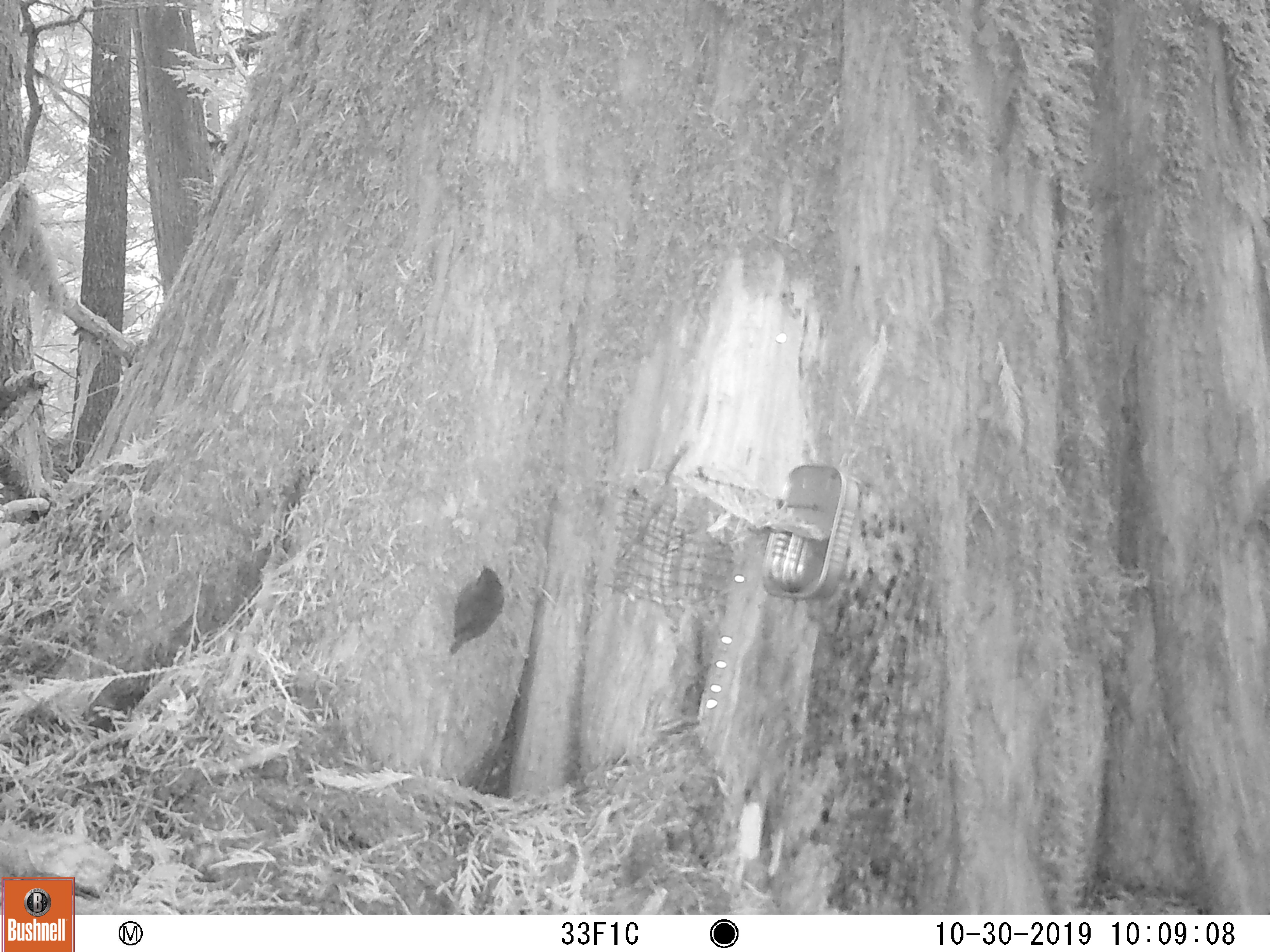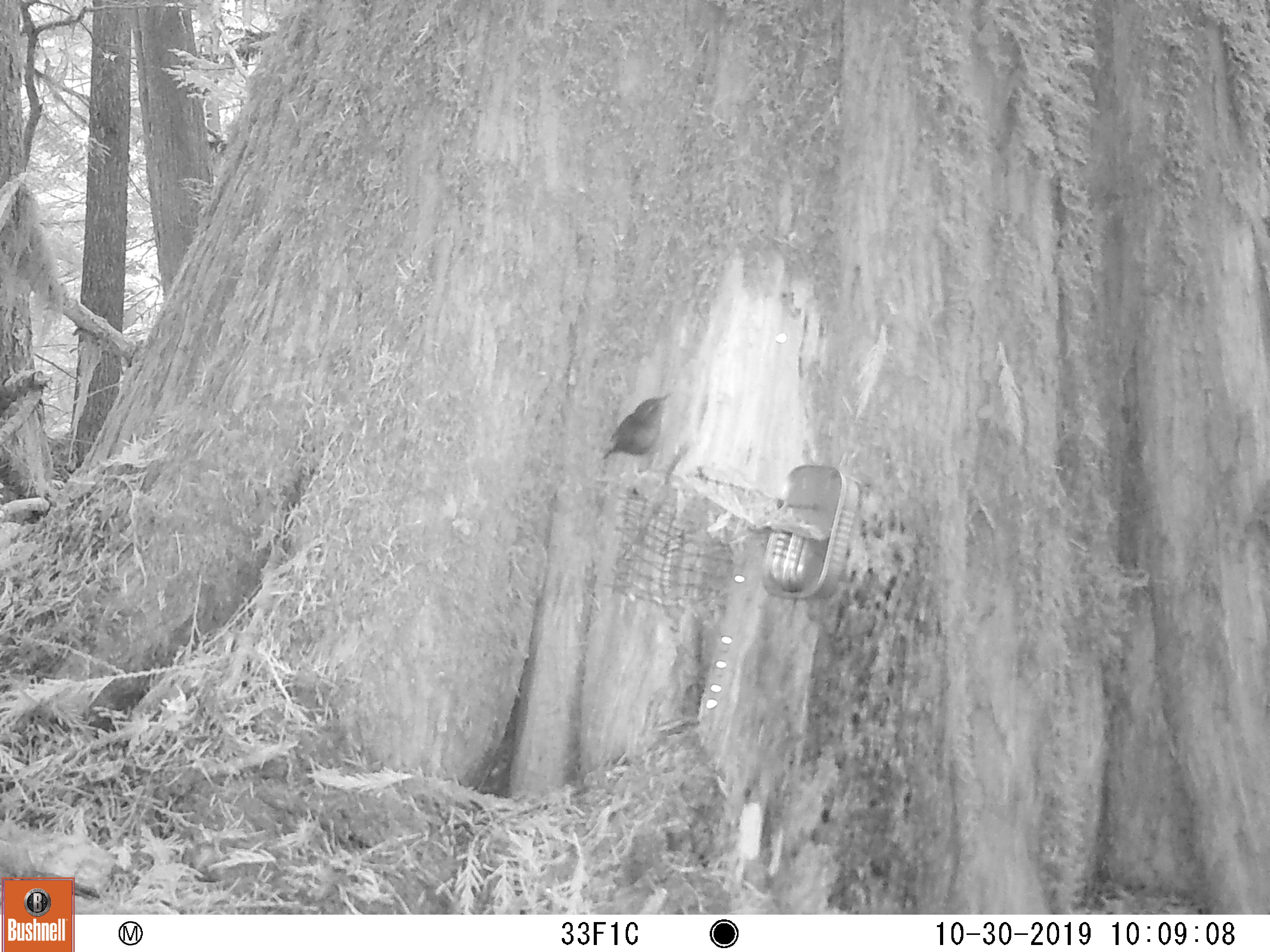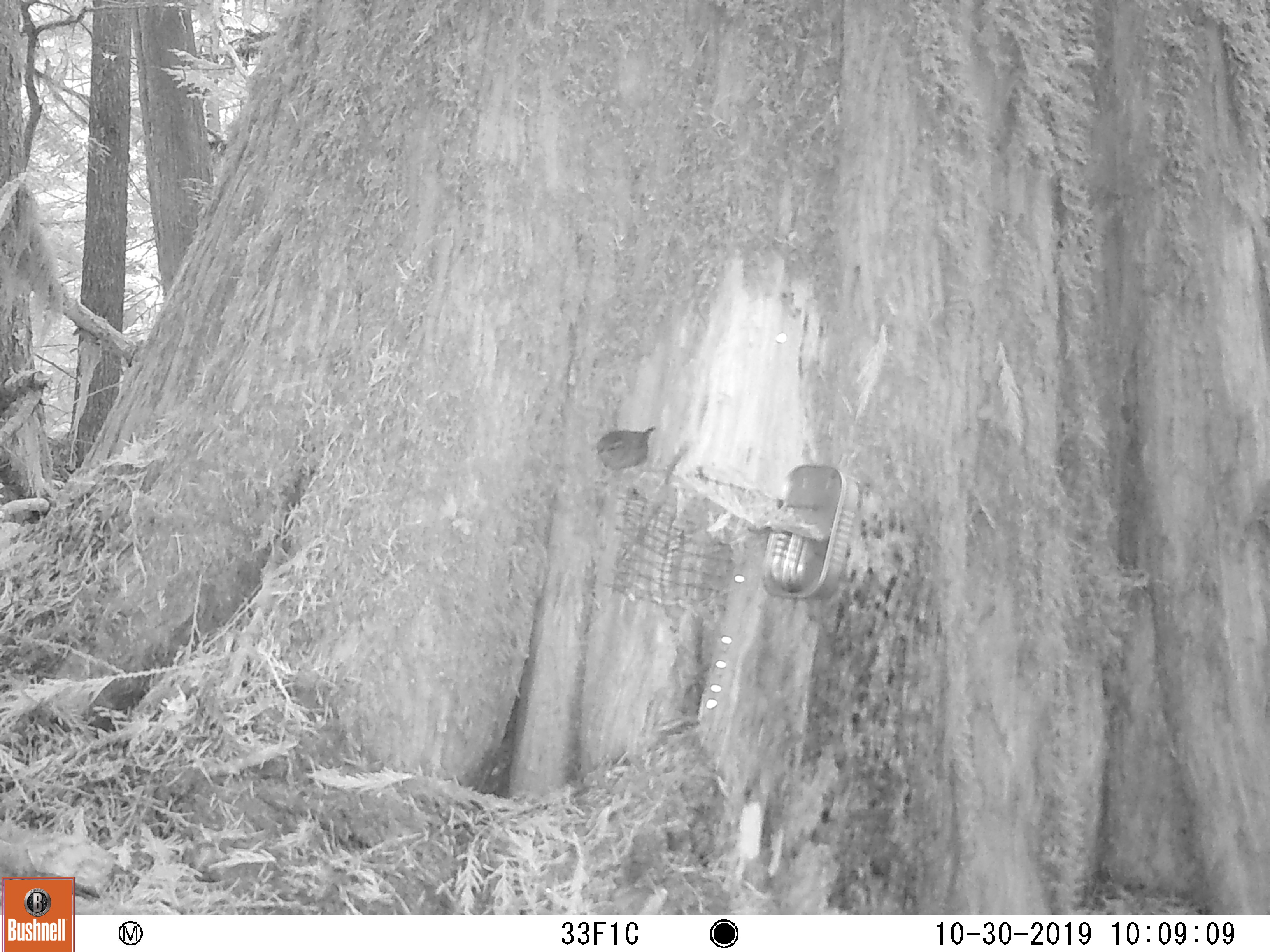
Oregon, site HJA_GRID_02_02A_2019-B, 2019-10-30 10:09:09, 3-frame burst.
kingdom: Animalia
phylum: Chordata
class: Aves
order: Passeriformes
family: Troglodytidae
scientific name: Troglodytidae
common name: wrens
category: troglodytidae family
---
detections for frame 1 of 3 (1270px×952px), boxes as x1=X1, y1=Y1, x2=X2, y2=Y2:
troglodytidae family: x1=444, y1=556, x2=512, y2=657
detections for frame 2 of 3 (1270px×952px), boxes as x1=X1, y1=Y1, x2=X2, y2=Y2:
troglodytidae family: x1=593, y1=390, x2=672, y2=467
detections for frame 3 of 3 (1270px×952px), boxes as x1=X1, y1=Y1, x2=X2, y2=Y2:
troglodytidae family: x1=591, y1=420, x2=660, y2=481